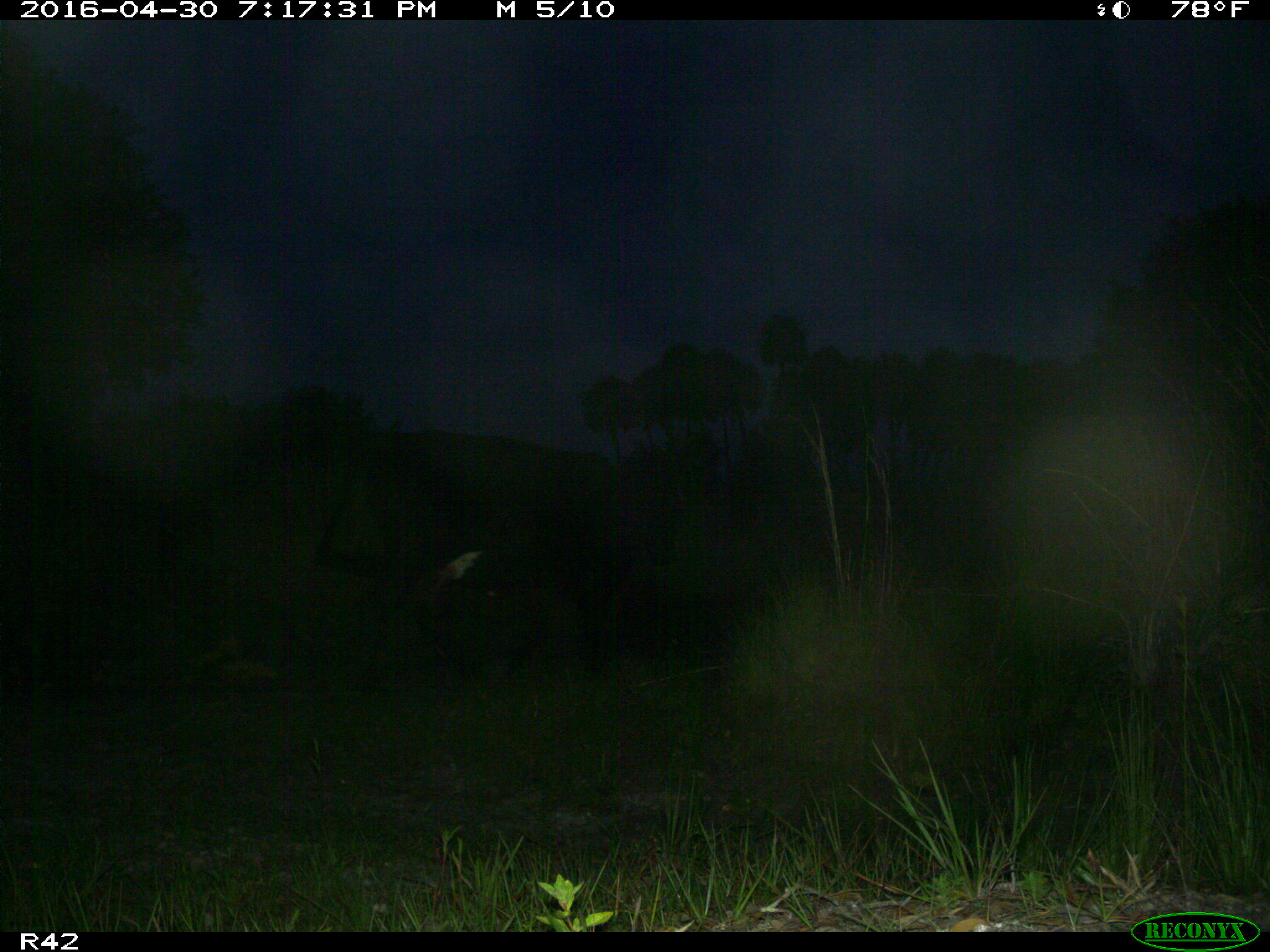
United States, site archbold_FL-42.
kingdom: Animalia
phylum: Chordata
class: Mammalia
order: Artiodactyla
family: Bovidae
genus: Bos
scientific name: Bos taurus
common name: domestic cow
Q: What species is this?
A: Bos taurus (domestic cow).